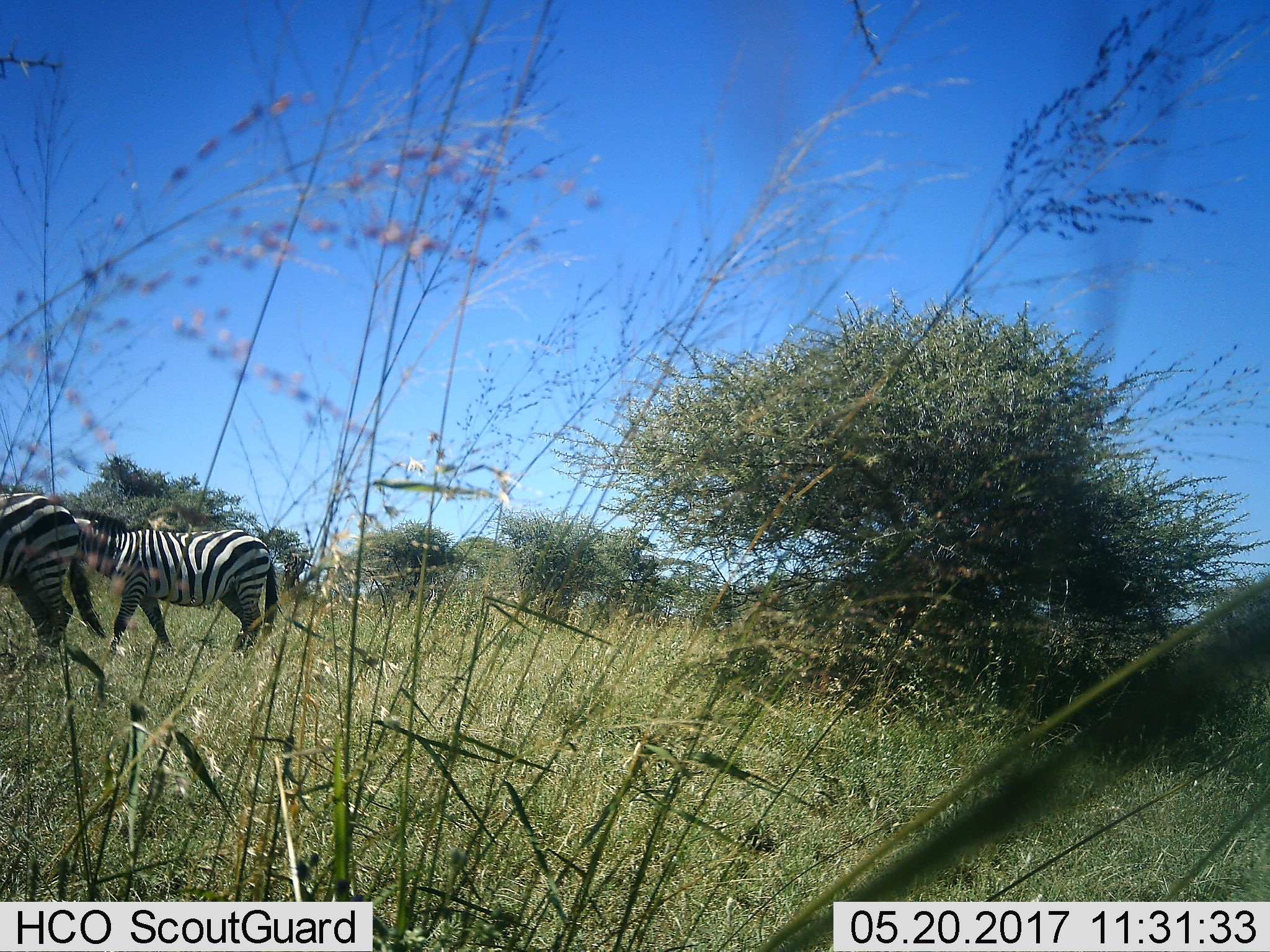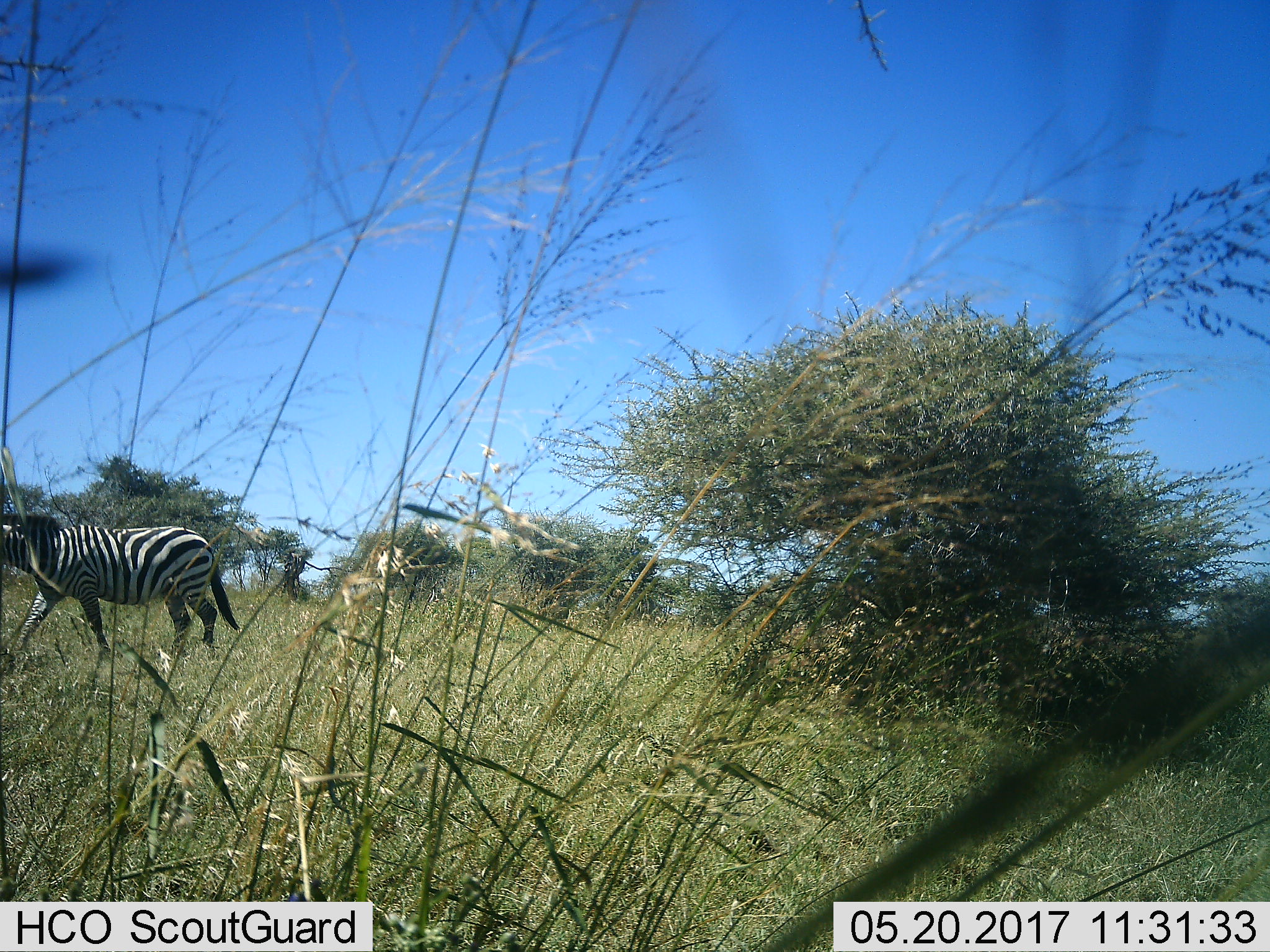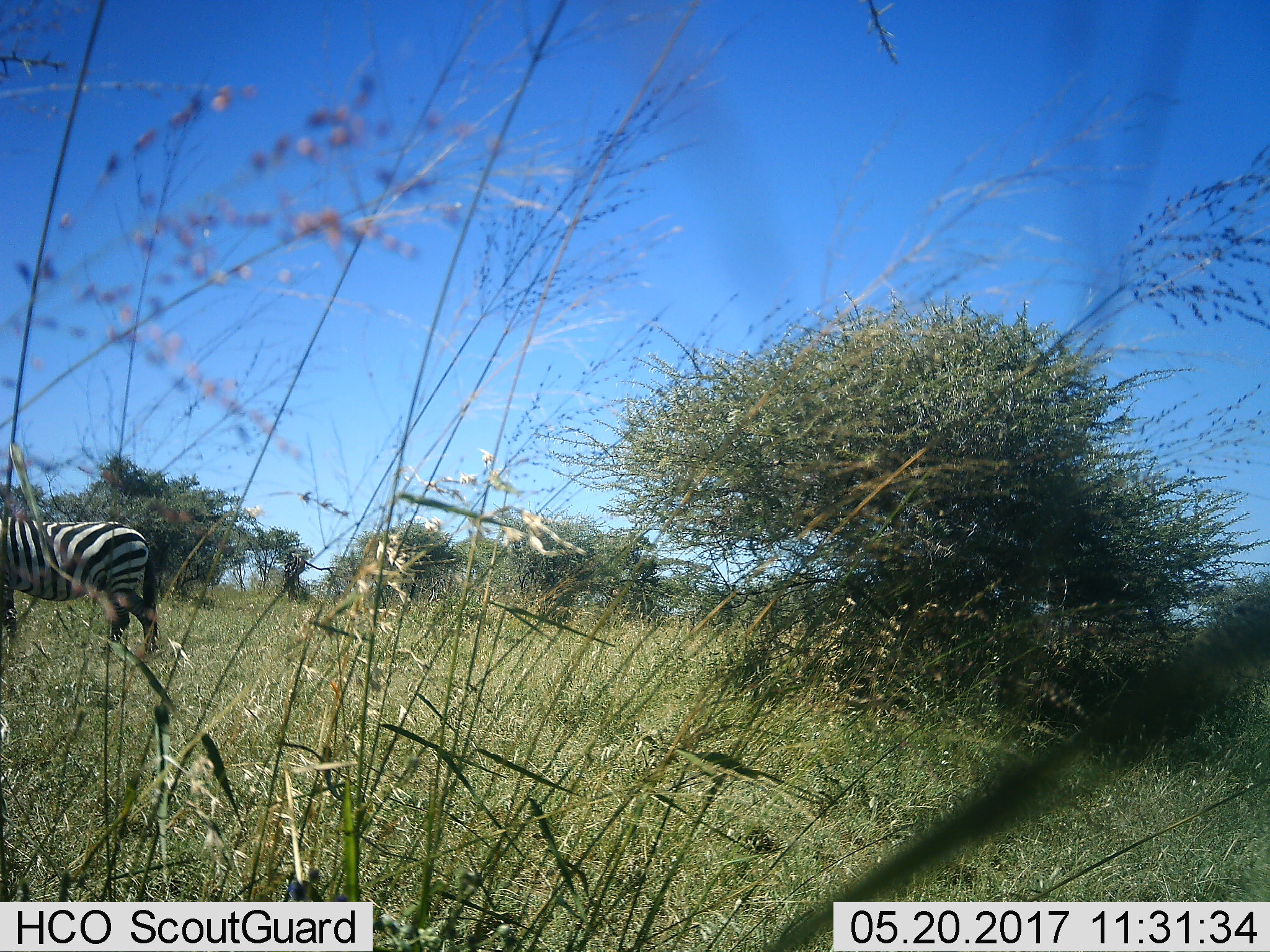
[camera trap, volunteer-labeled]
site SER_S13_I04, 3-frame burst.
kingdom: Animalia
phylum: Chordata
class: Mammalia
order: Perissodactyla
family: Equidae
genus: Equus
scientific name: Equus quagga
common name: plains zebra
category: zebraplains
Zebraplains (plains zebra) (Equus quagga), count 2. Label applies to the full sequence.